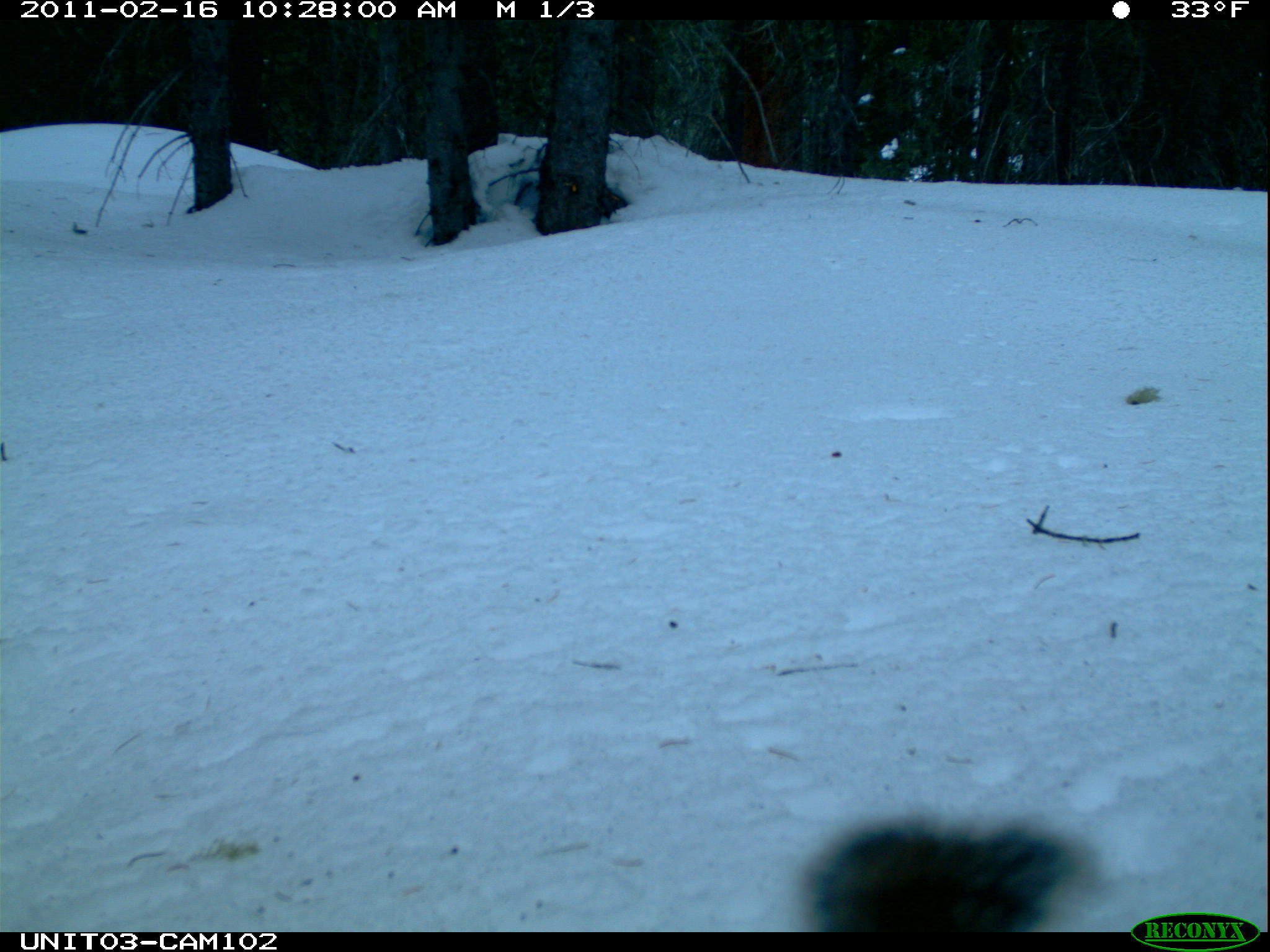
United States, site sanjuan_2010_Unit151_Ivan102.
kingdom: Animalia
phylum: Chordata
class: Mammalia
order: Rodentia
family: Sciuridae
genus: Tamiasciurus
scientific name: Tamiasciurus hudsonicus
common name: american red squirrel